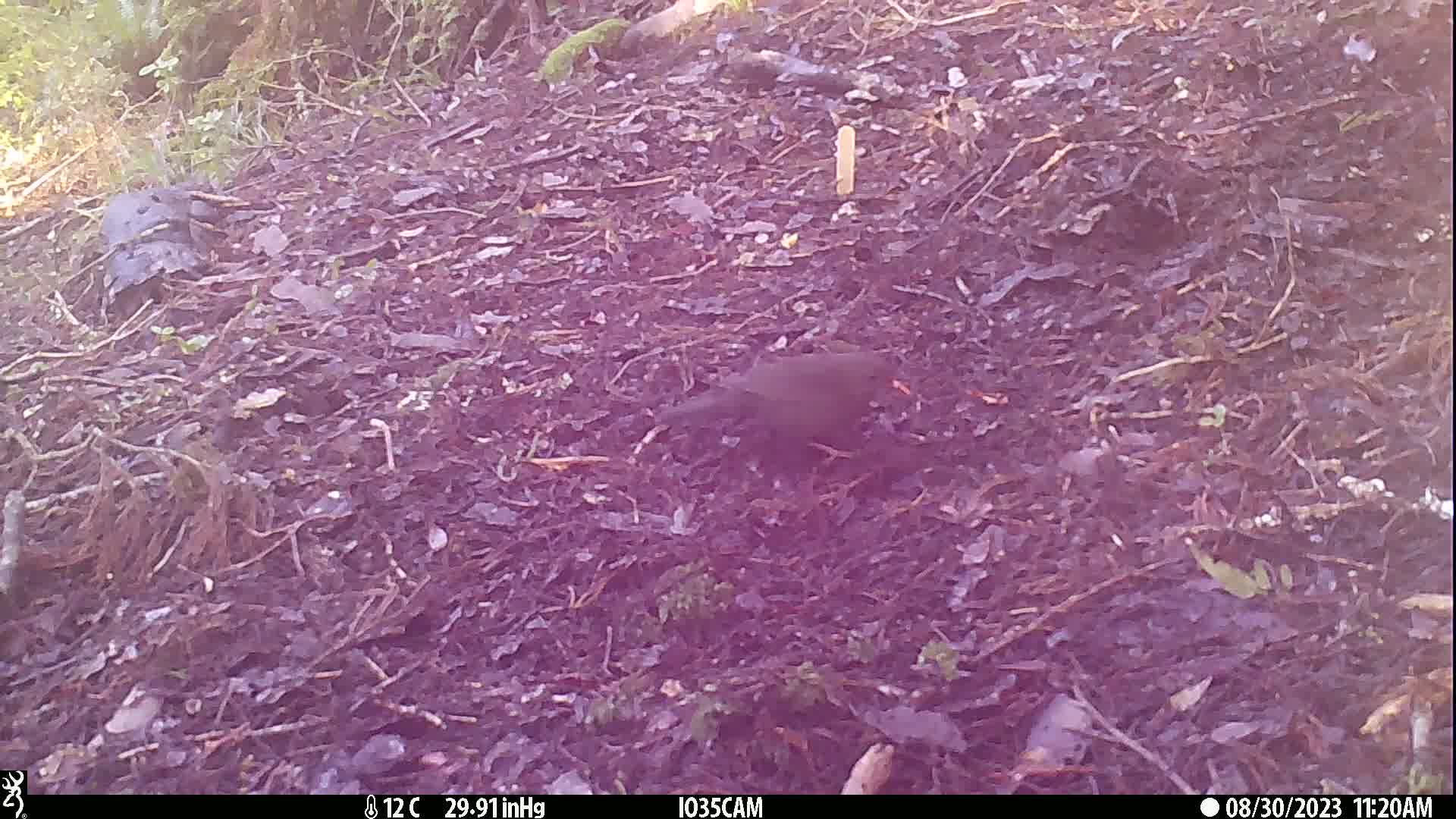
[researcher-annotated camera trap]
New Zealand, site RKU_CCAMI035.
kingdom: Animalia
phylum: Chordata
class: Aves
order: Passeriformes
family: Turdidae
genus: Turdus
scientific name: Turdus merula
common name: eurasian blackbird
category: blackbird